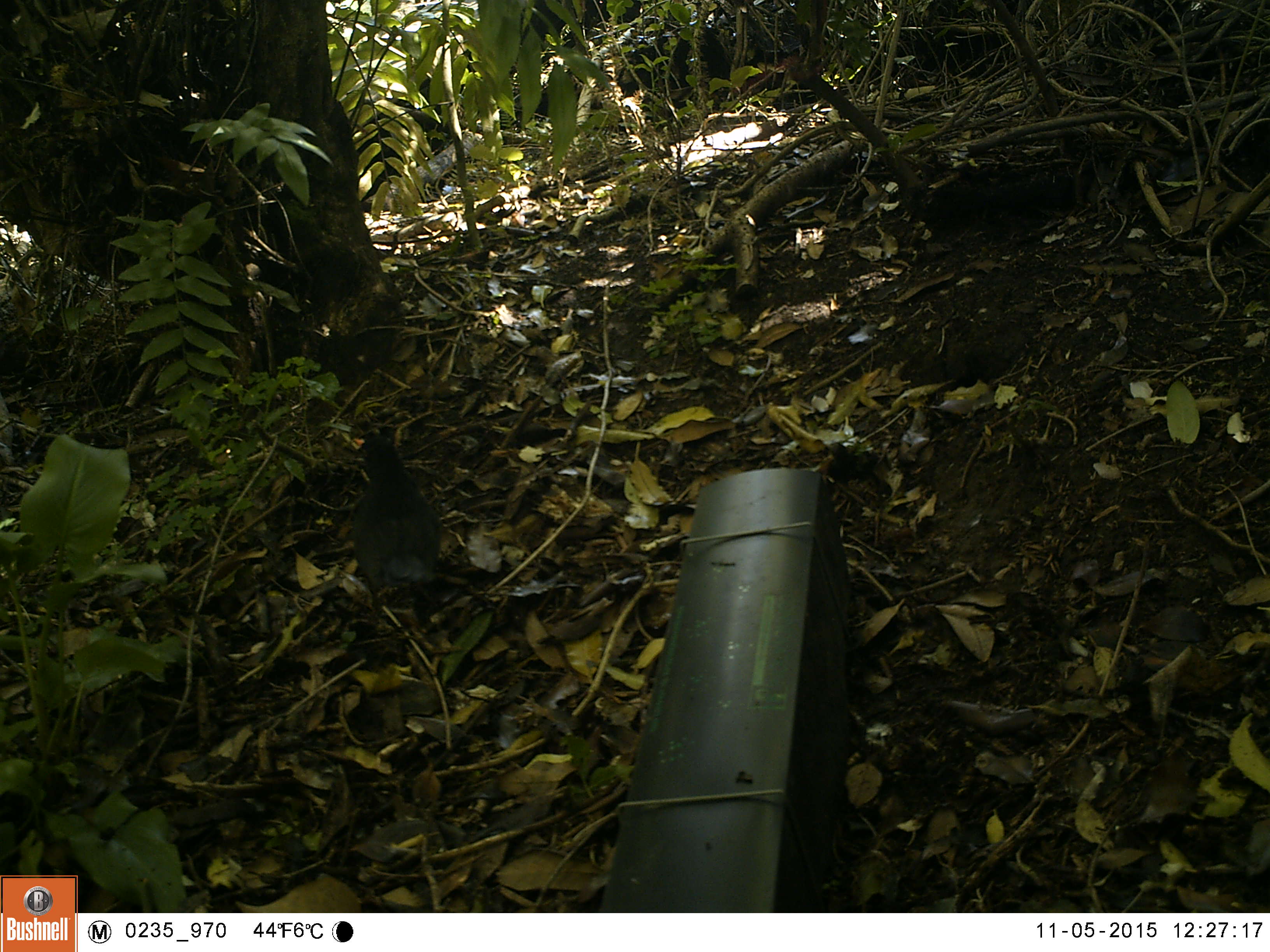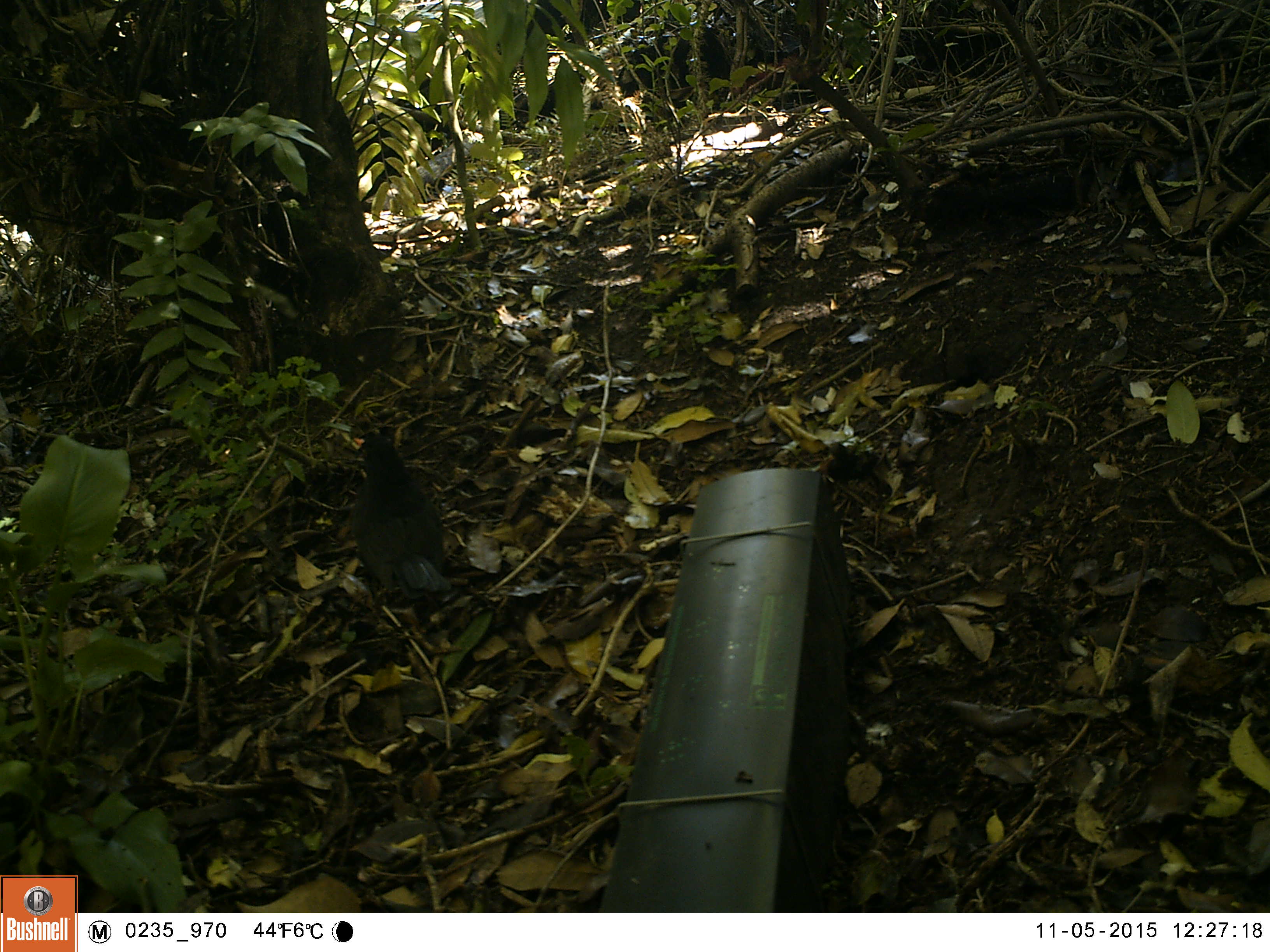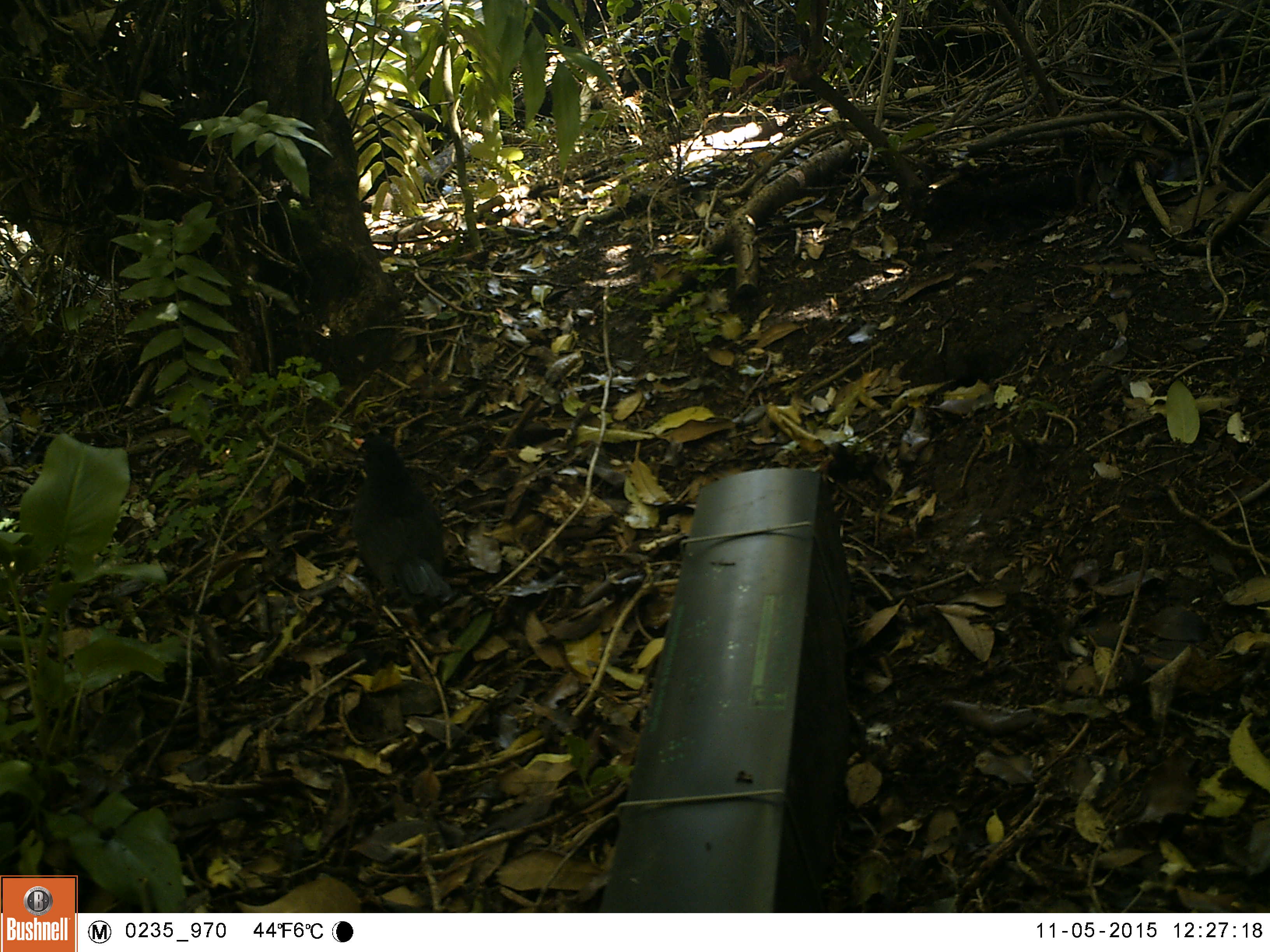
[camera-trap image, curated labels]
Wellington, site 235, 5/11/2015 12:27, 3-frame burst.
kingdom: Animalia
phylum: Chordata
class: Aves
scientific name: Aves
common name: bird